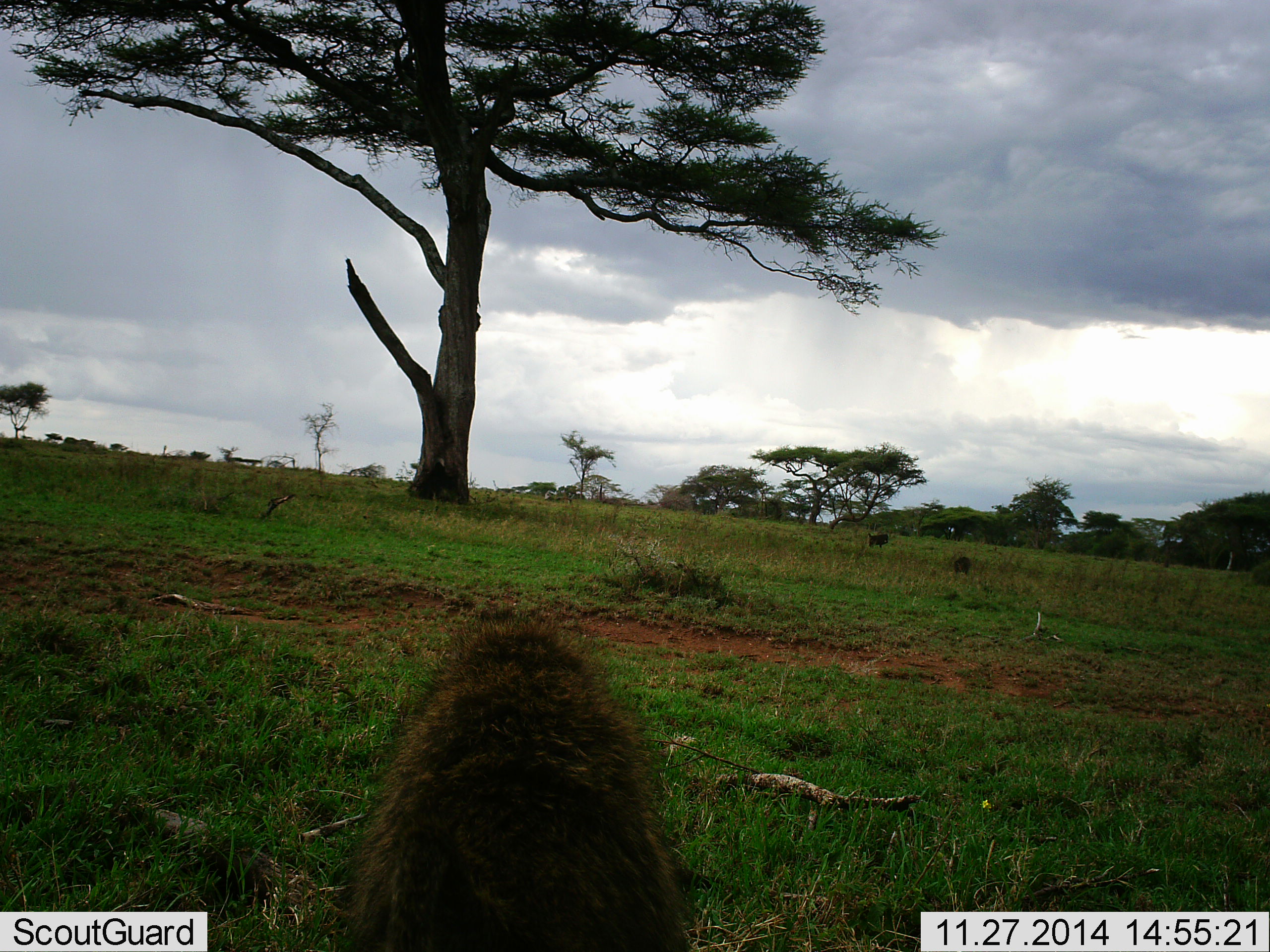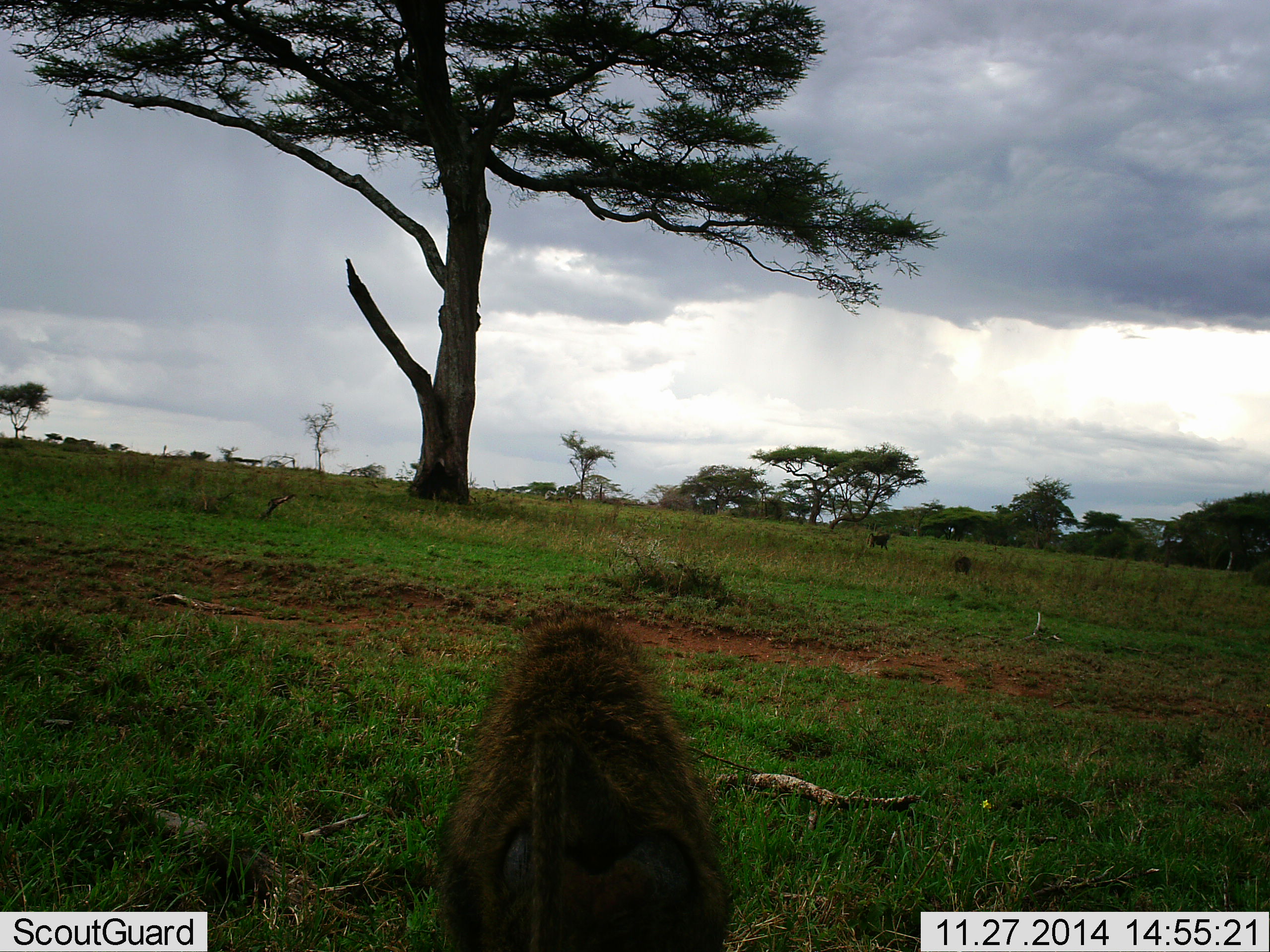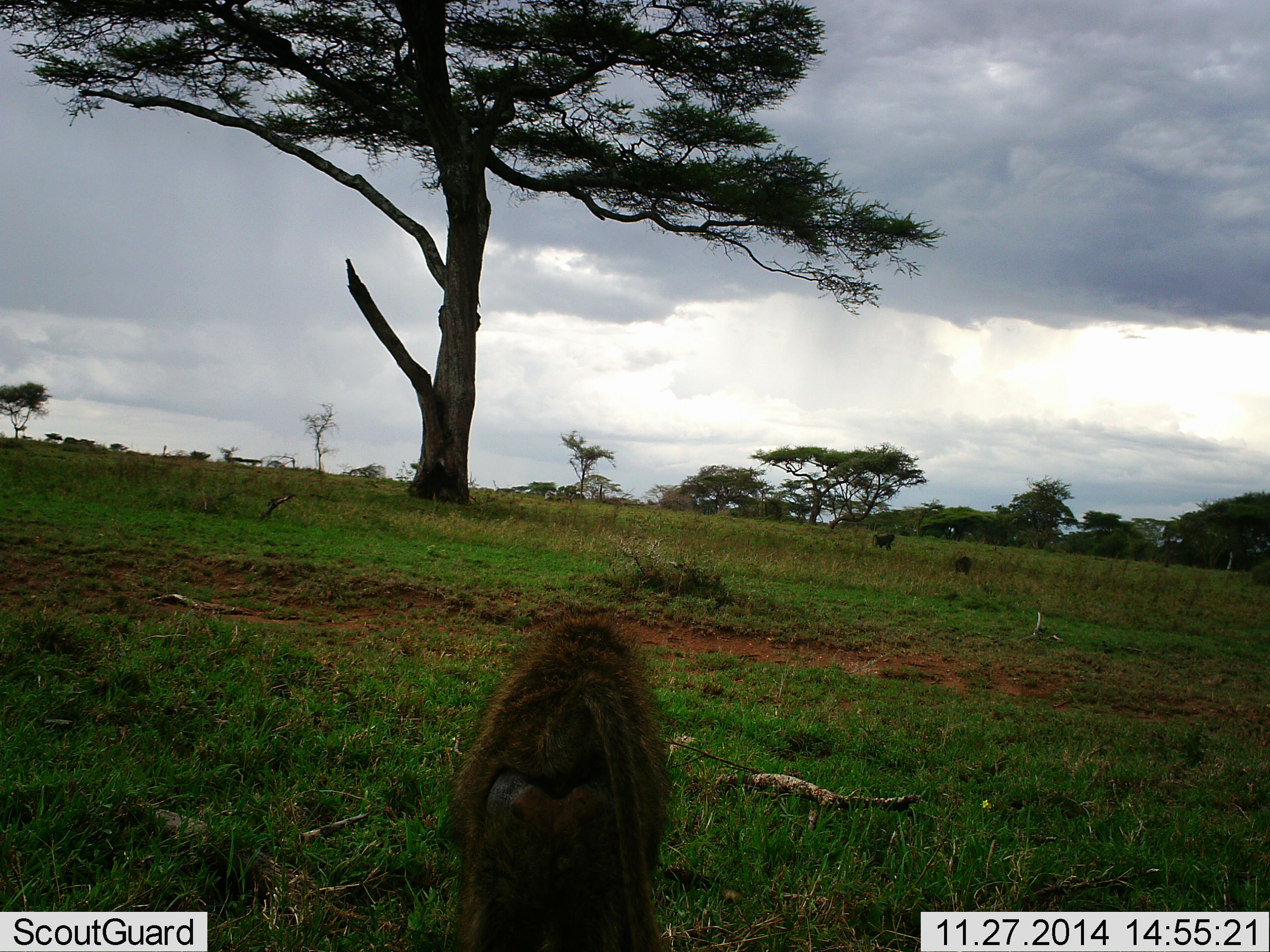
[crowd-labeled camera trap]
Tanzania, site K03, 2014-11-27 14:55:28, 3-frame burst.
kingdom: Animalia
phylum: Chordata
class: Mammalia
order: Primates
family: Cercopithecidae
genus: Papio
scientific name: Papio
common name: baboon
Baboon (Papio), count 2. Behavior (volunteer vote fractions): standing 20%, resting 10%, moving 90%, interacting 0%. Young present (vote fraction): 0%. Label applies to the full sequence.